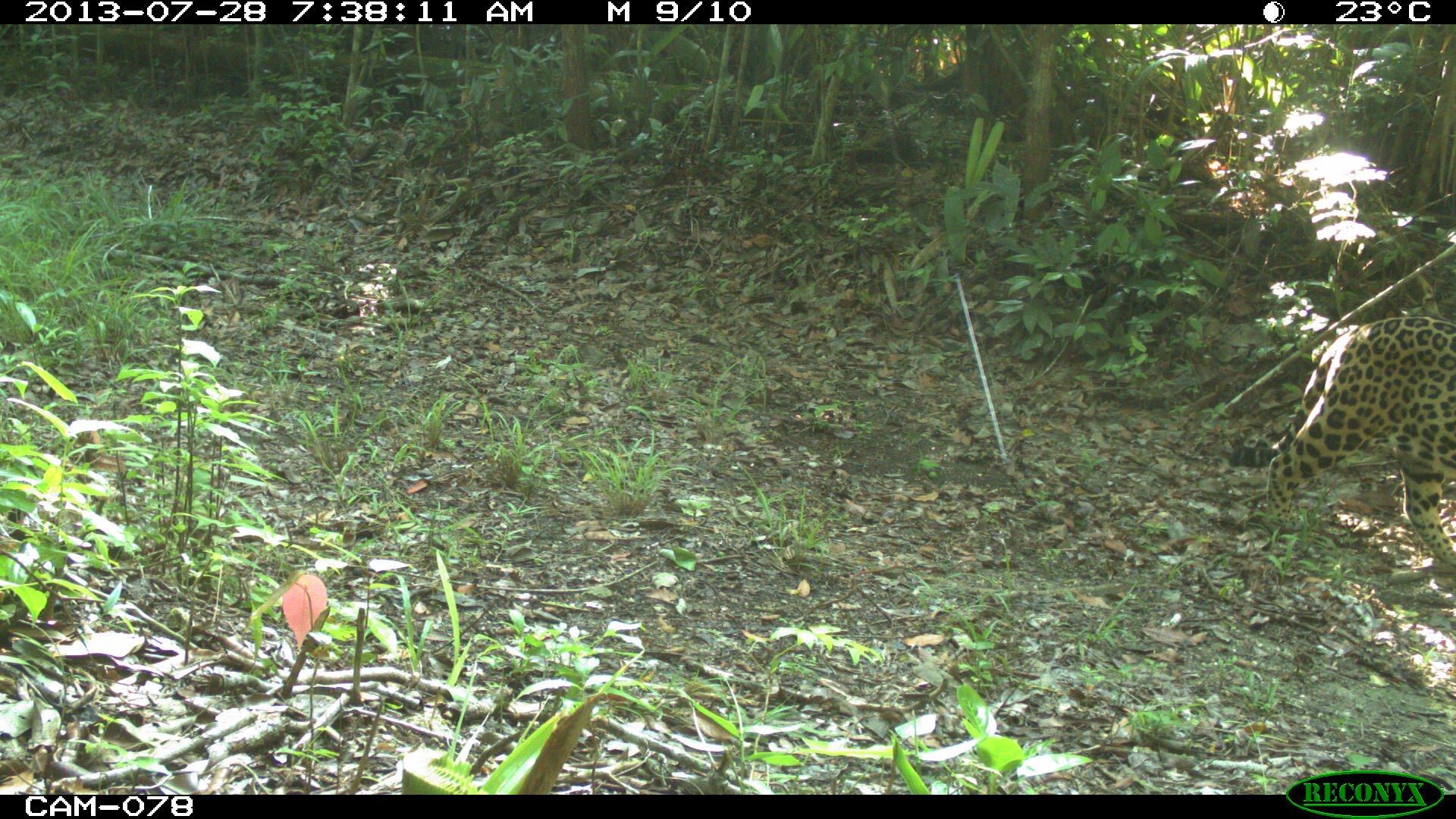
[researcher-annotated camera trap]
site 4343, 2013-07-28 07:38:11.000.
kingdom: Animalia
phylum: Chordata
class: Mammalia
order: Carnivora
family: Felidae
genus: Panthera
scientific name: Panthera onca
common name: jaguar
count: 1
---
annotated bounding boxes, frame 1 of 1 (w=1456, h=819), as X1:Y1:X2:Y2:
panthera onca: 1228:315:1456:568